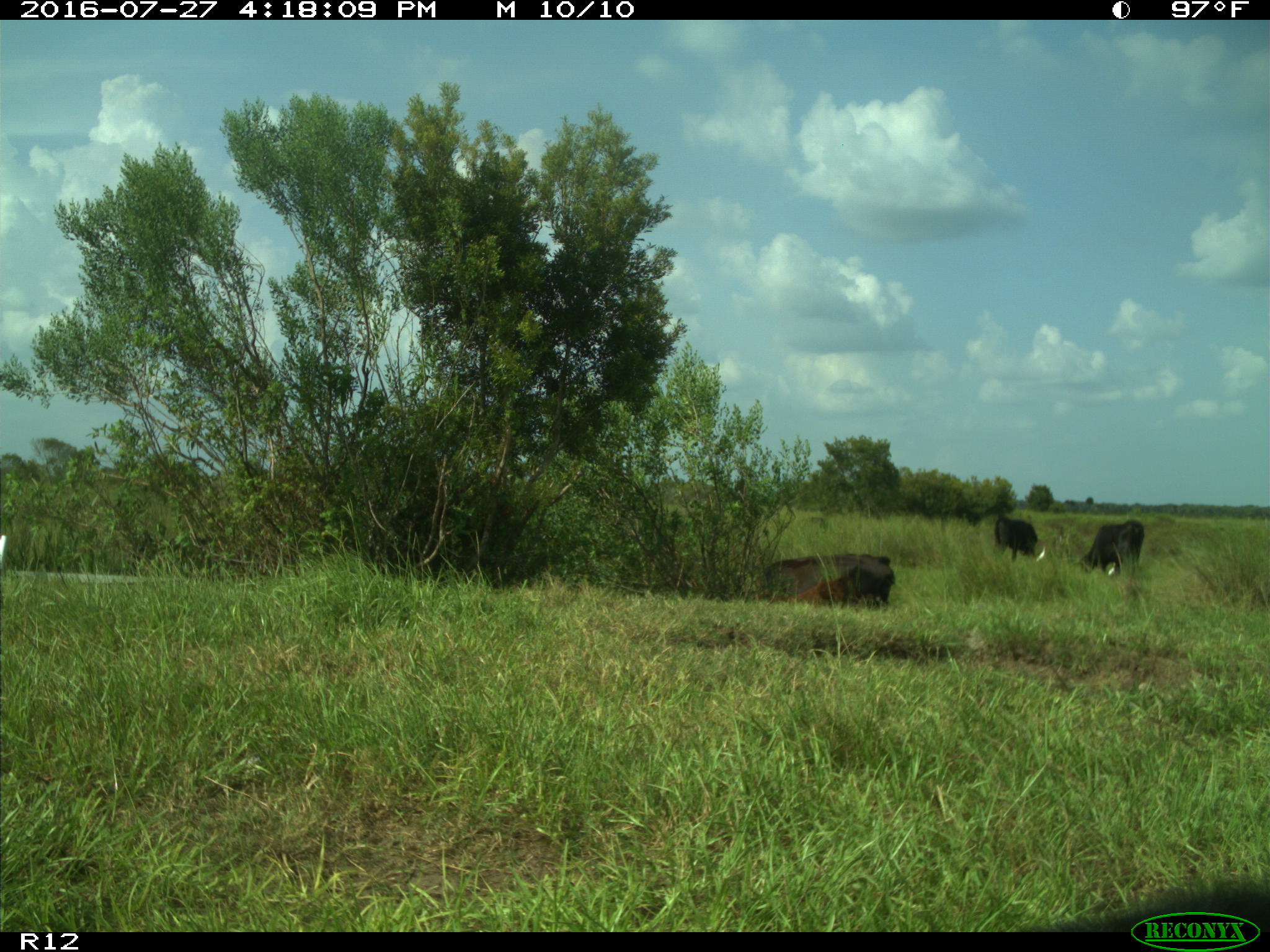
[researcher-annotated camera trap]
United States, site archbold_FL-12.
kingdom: Animalia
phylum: Chordata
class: Mammalia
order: Artiodactyla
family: Bovidae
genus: Bos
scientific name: Bos taurus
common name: domestic cow